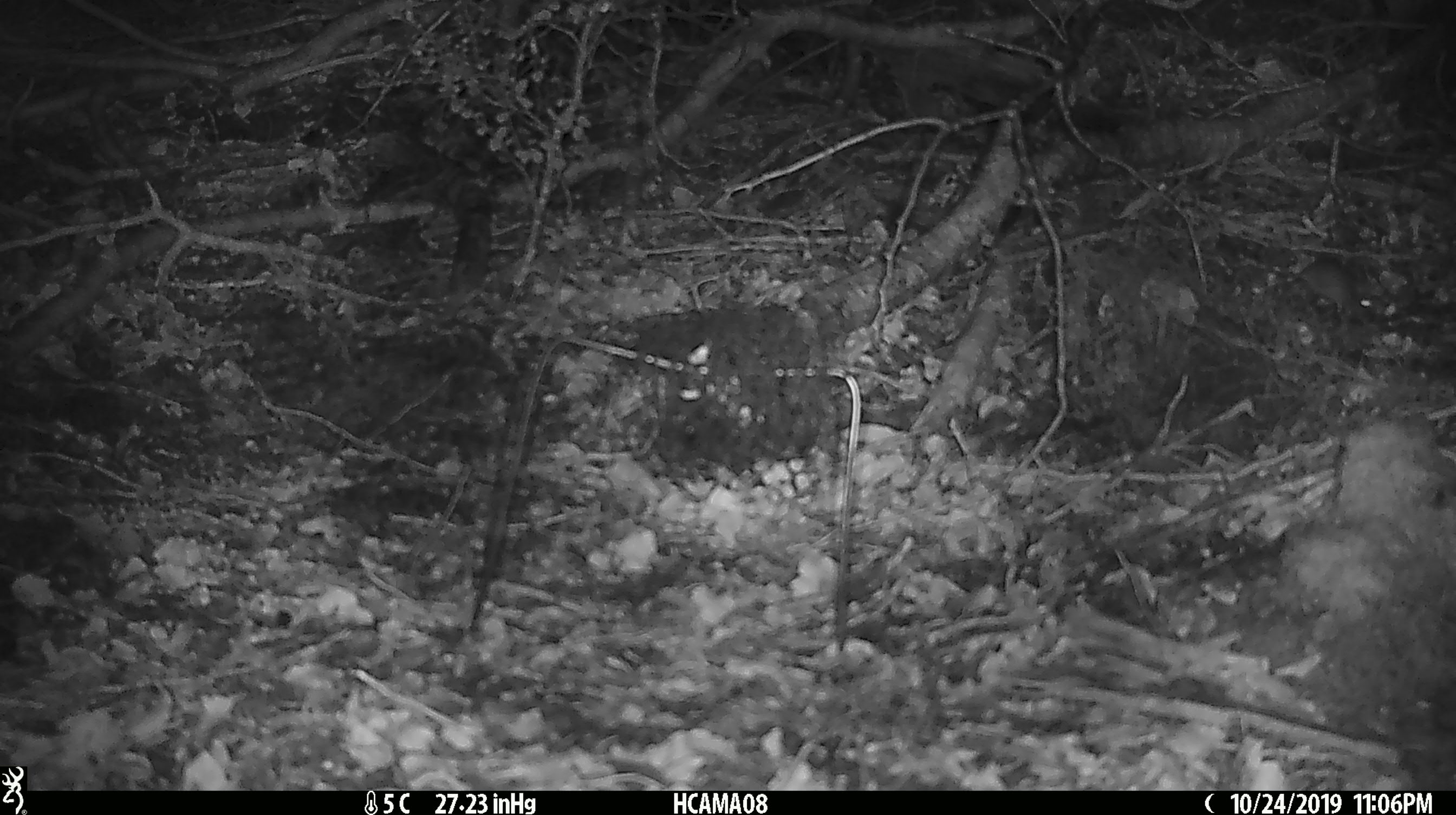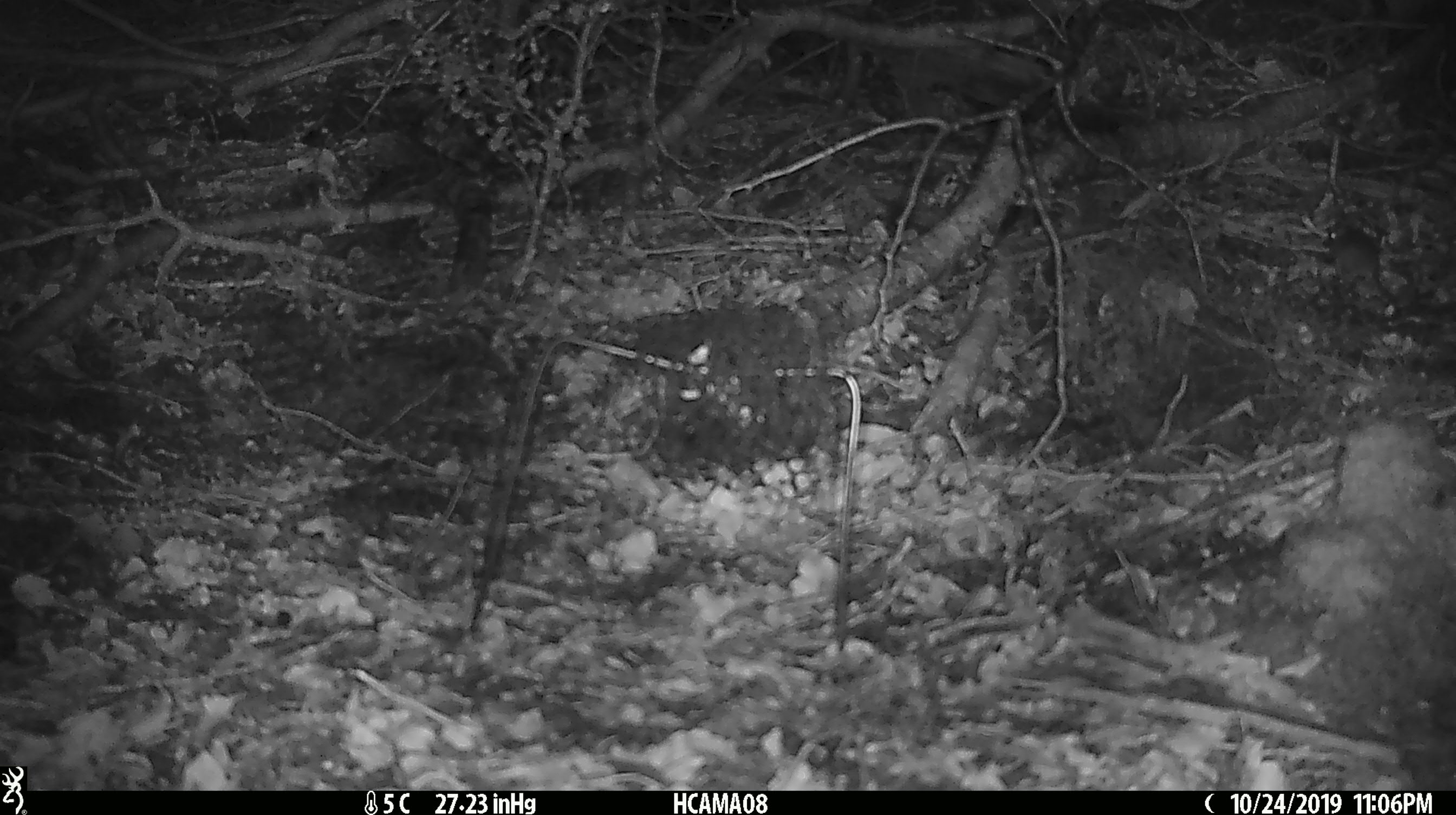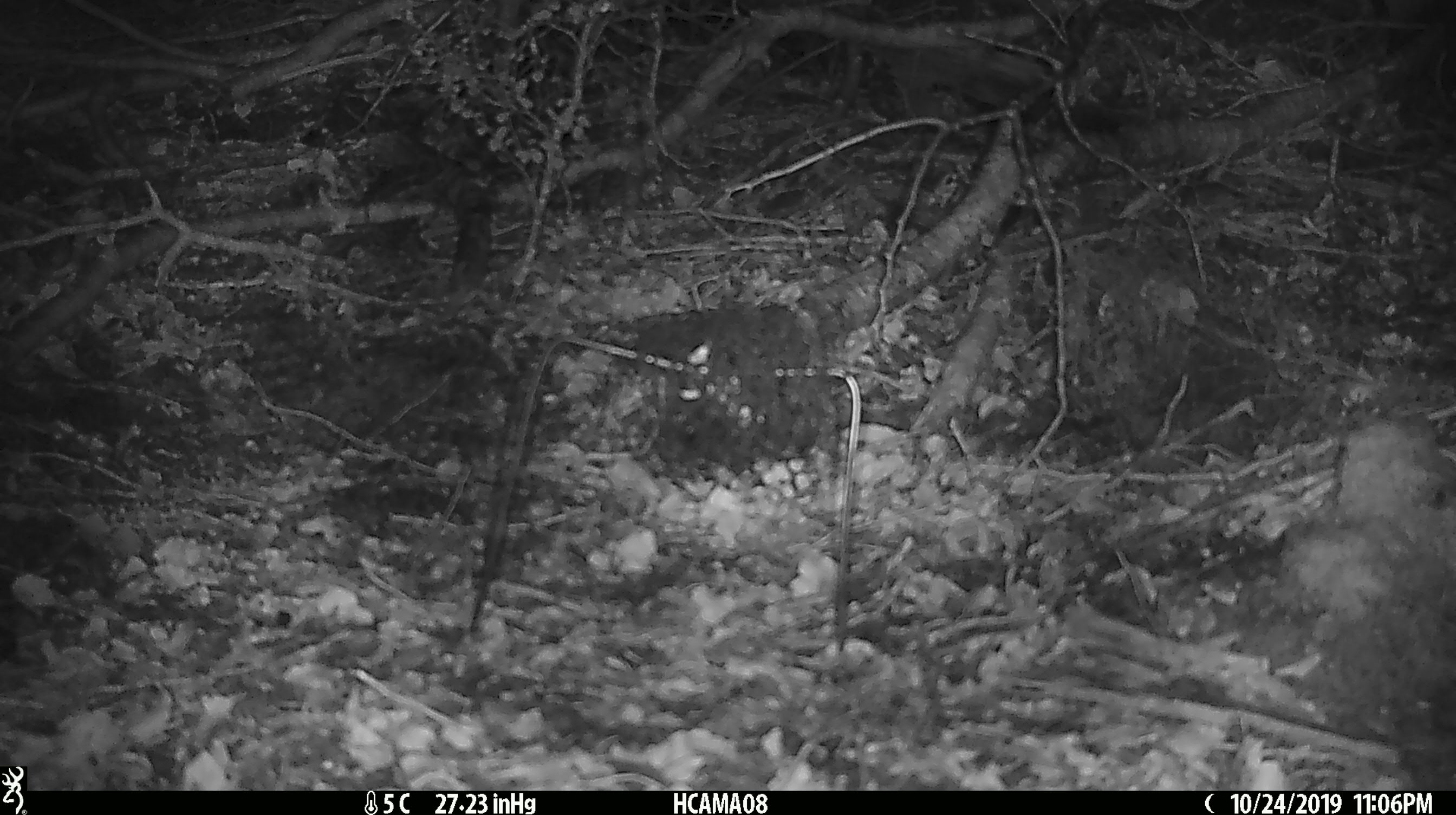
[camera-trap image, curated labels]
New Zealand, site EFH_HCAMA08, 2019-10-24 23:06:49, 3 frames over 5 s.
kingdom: Animalia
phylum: Chordata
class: Mammalia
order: Rodentia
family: Muridae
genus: Mus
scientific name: Mus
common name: mouse